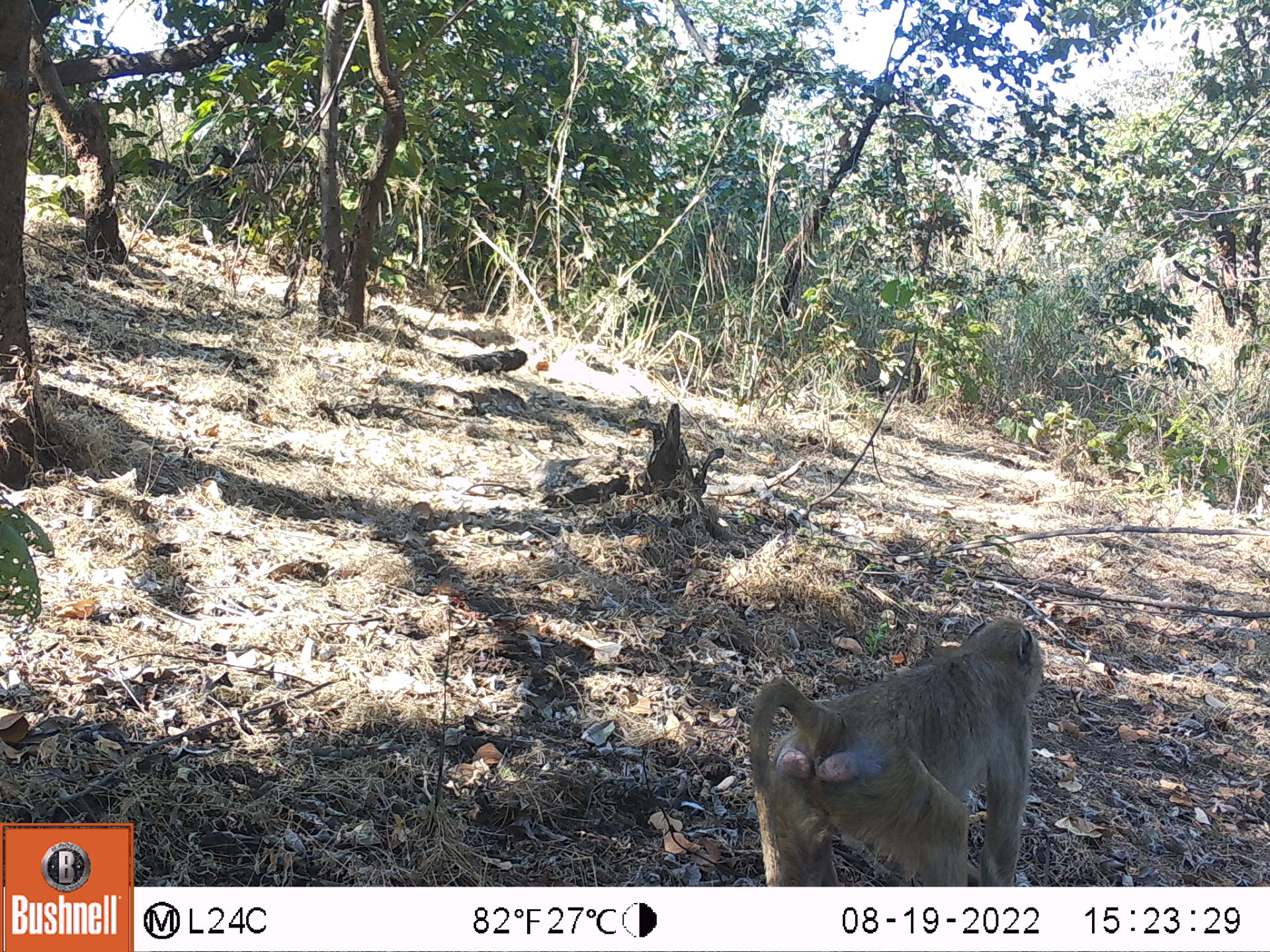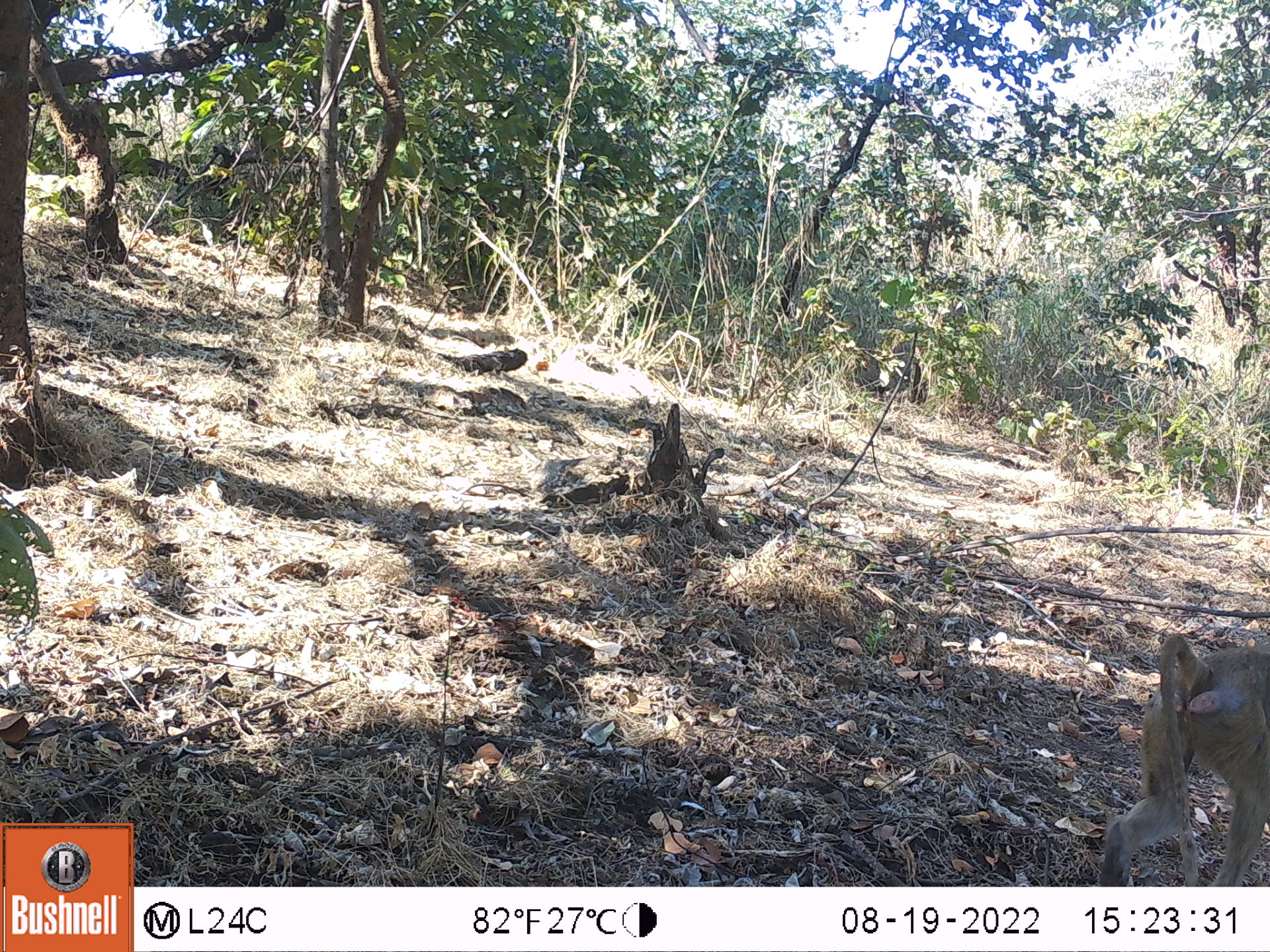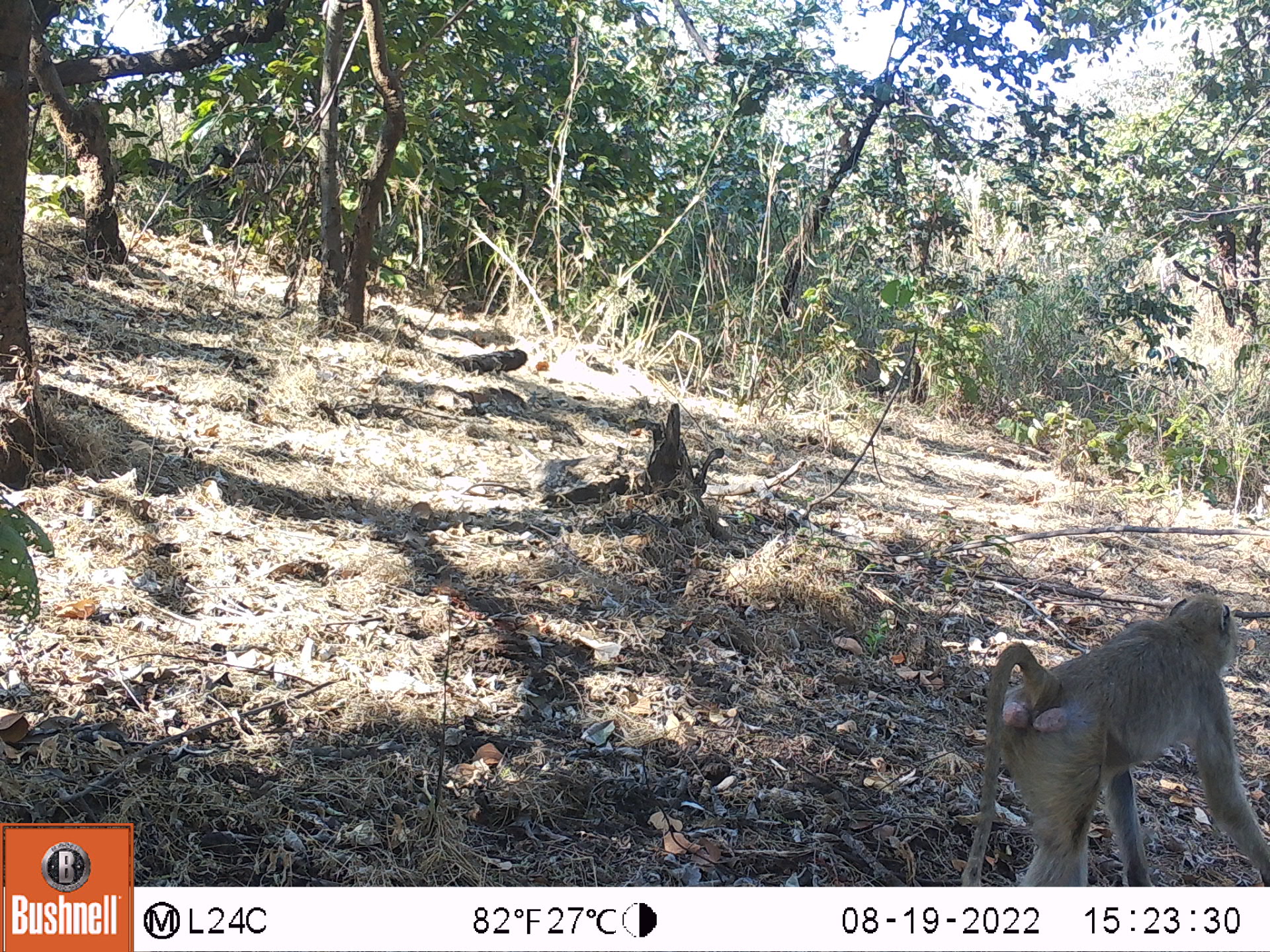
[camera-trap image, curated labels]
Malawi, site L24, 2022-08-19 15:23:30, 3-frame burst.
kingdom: Animalia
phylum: Chordata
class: Mammalia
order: Primates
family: Cercopithecidae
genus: Papio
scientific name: Papio cynocephalus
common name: yellow baboon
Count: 1.